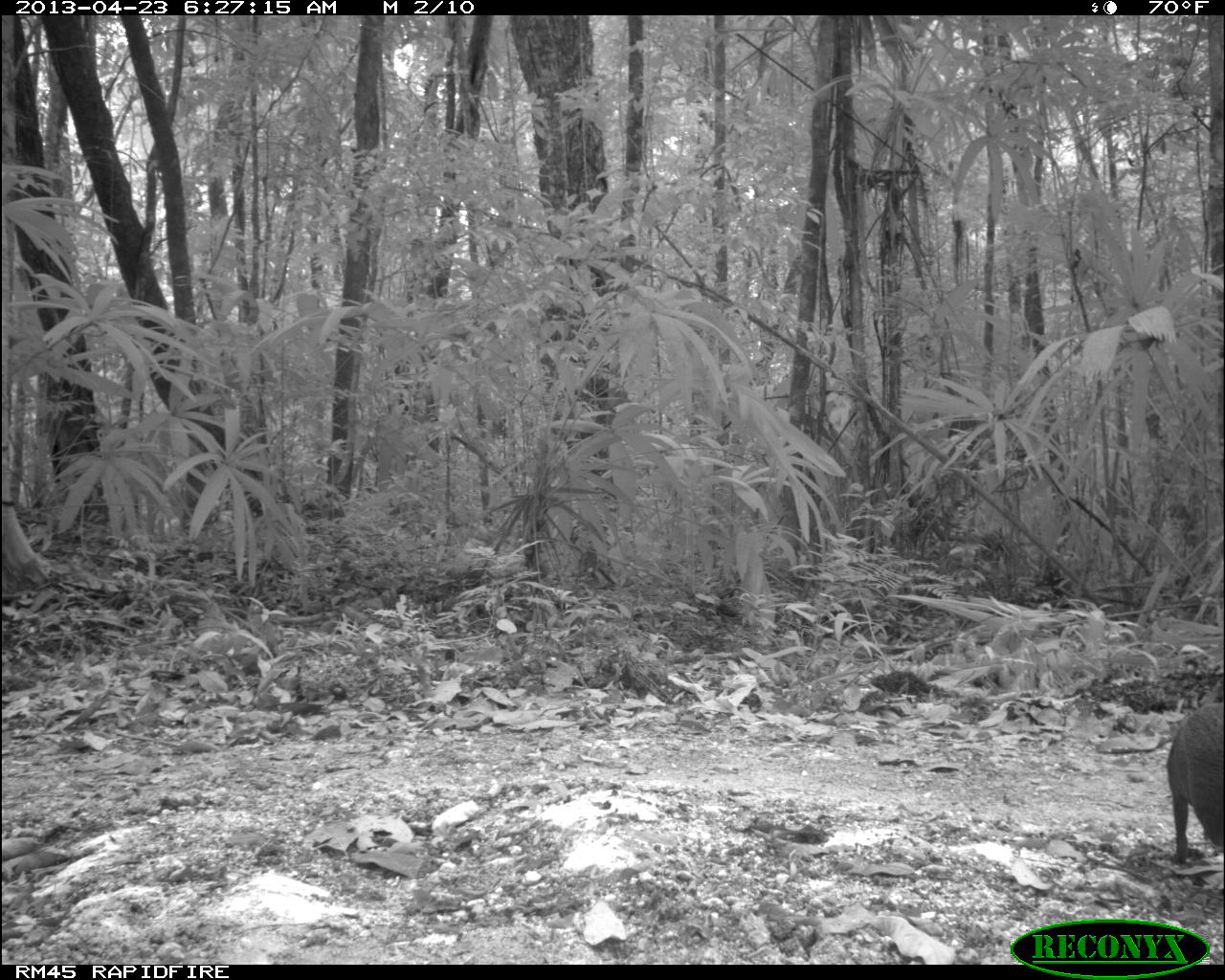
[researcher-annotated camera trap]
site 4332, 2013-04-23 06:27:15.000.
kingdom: Animalia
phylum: Chordata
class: Mammalia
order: Rodentia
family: Dasyproctidae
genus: Dasyprocta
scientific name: Dasyprocta punctata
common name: central american agouti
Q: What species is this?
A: Dasyprocta punctata (central american agouti).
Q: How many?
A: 1.